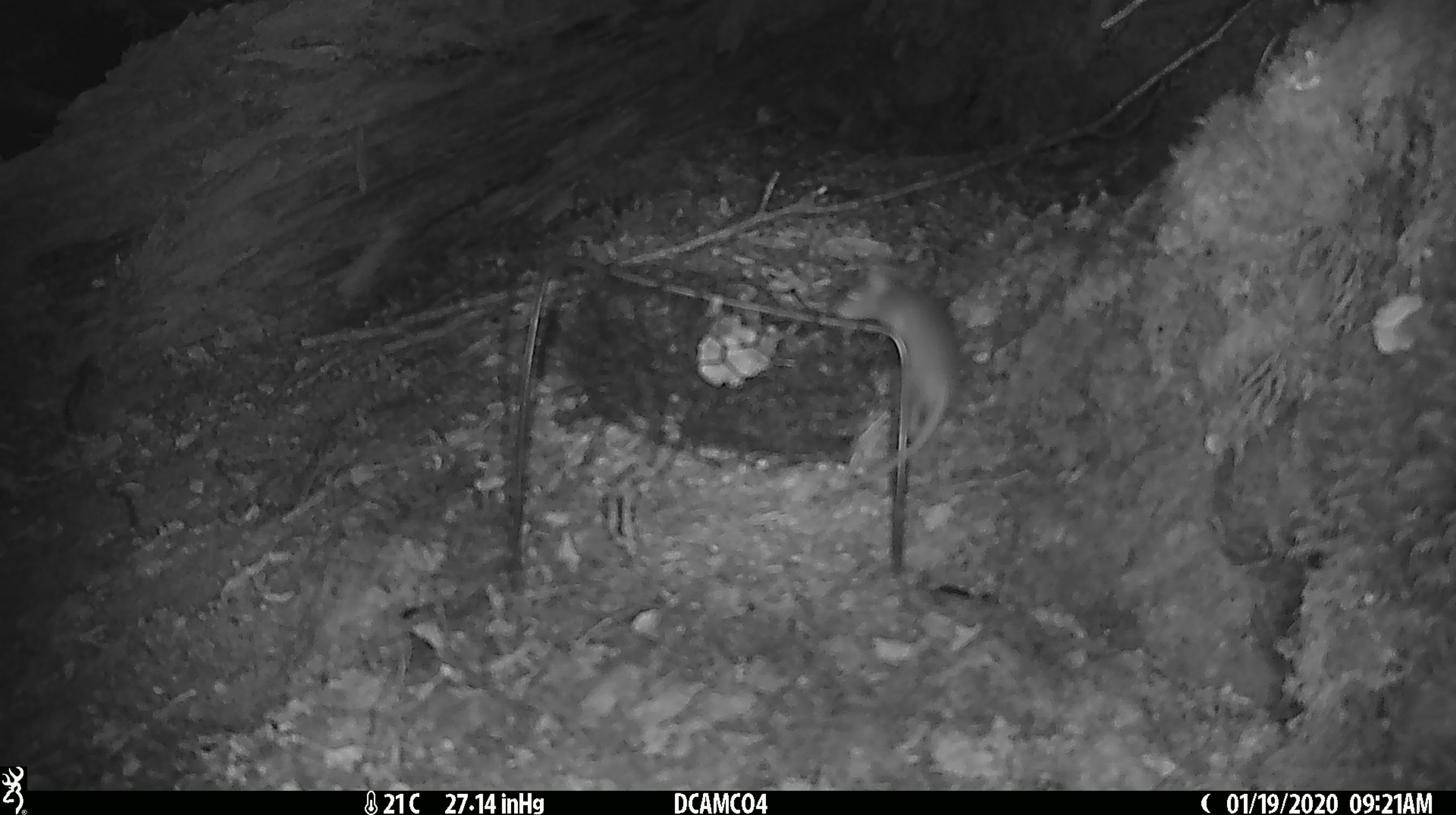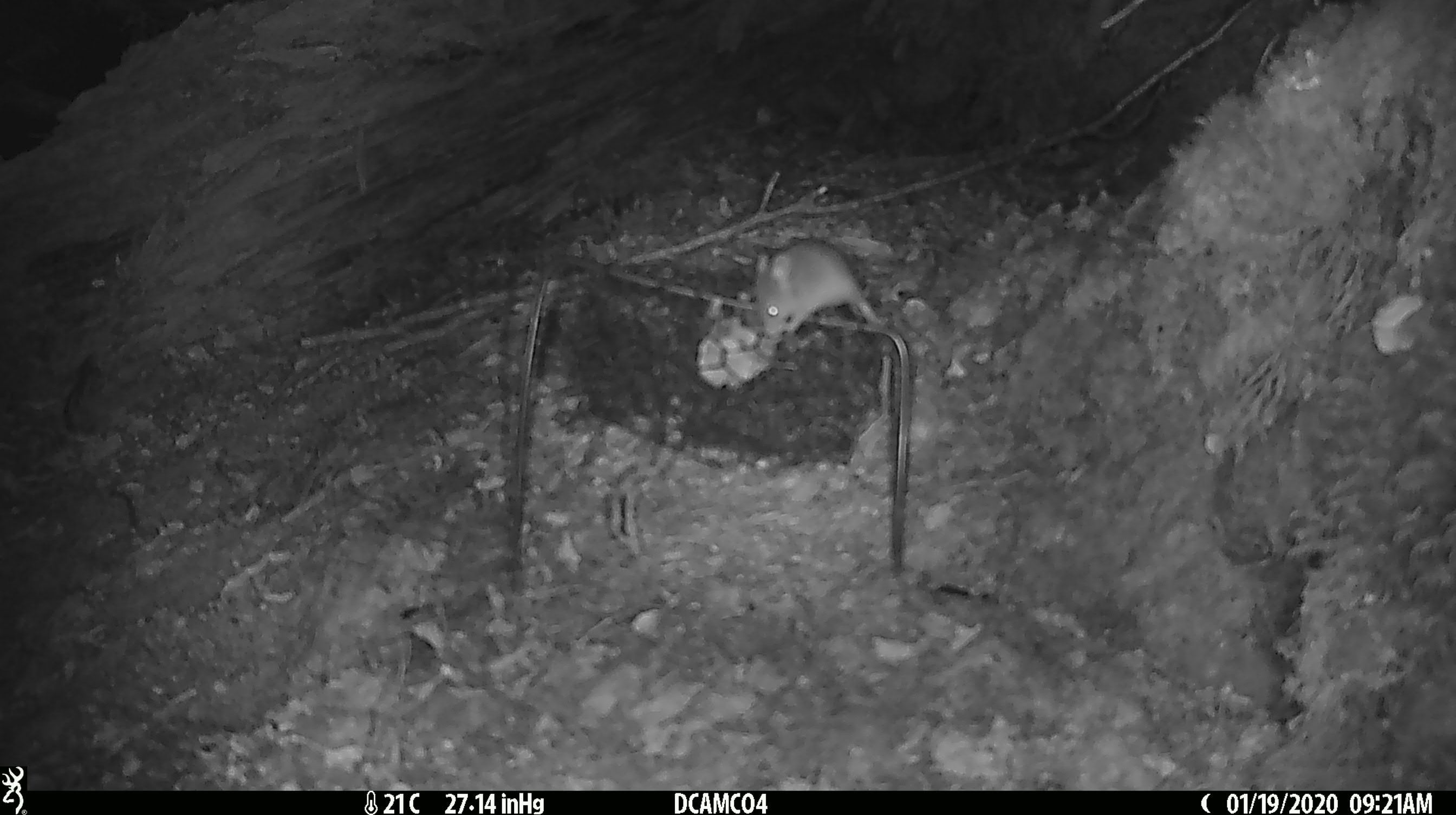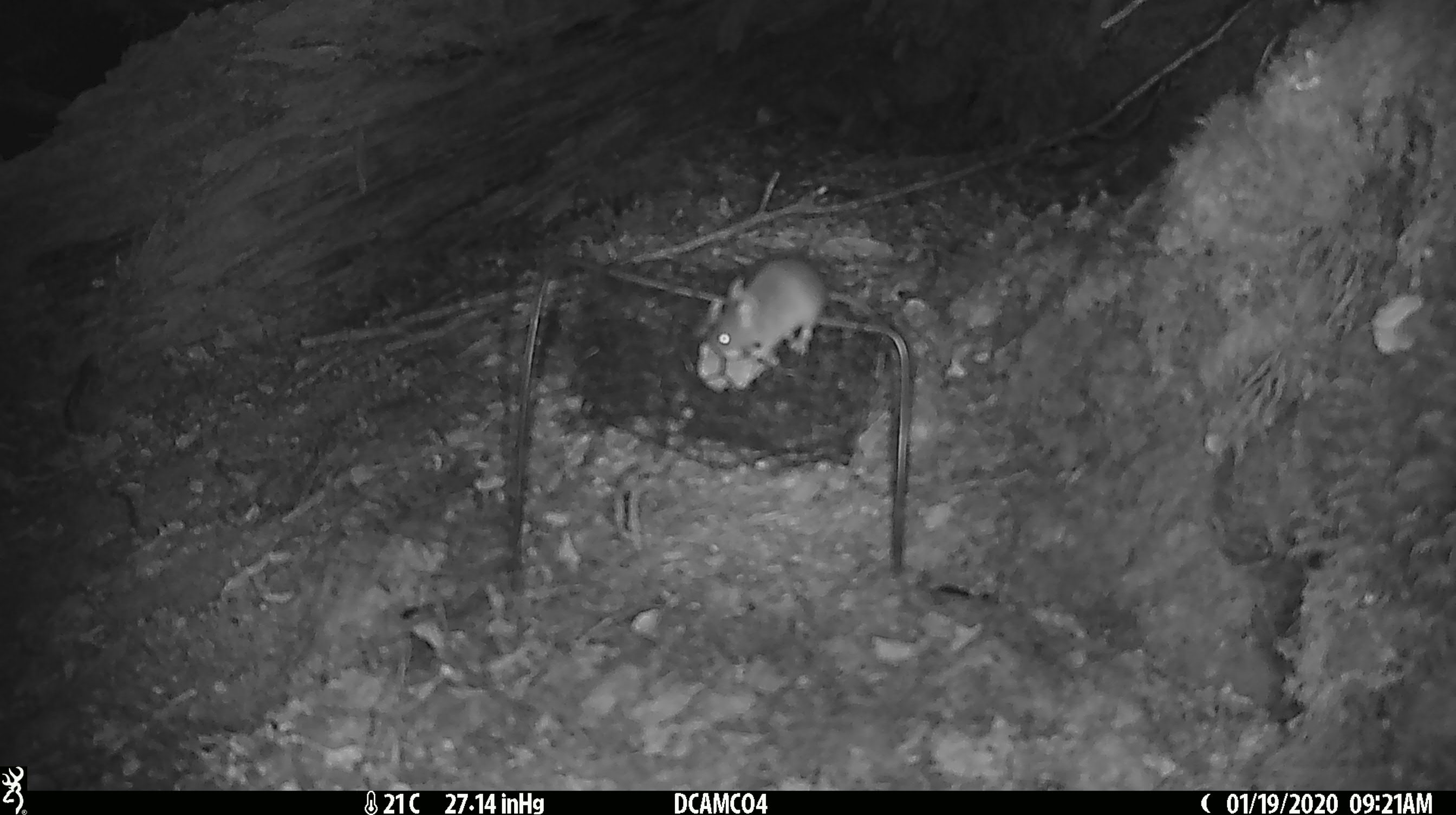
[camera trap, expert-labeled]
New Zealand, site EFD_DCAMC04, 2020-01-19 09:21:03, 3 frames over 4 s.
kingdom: Animalia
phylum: Chordata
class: Mammalia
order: Rodentia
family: Muridae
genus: Mus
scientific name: Mus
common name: mouse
Mouse (Mus).